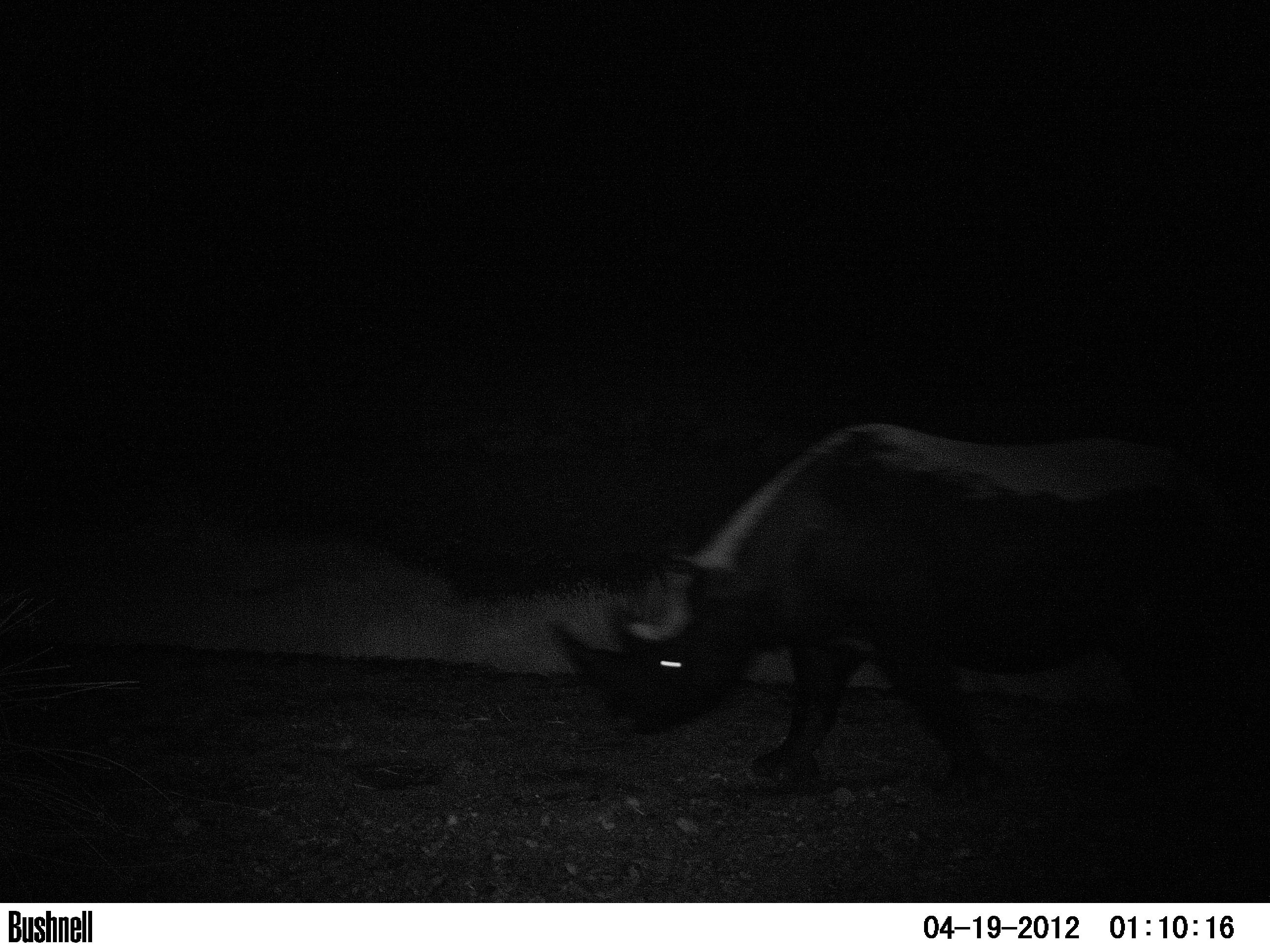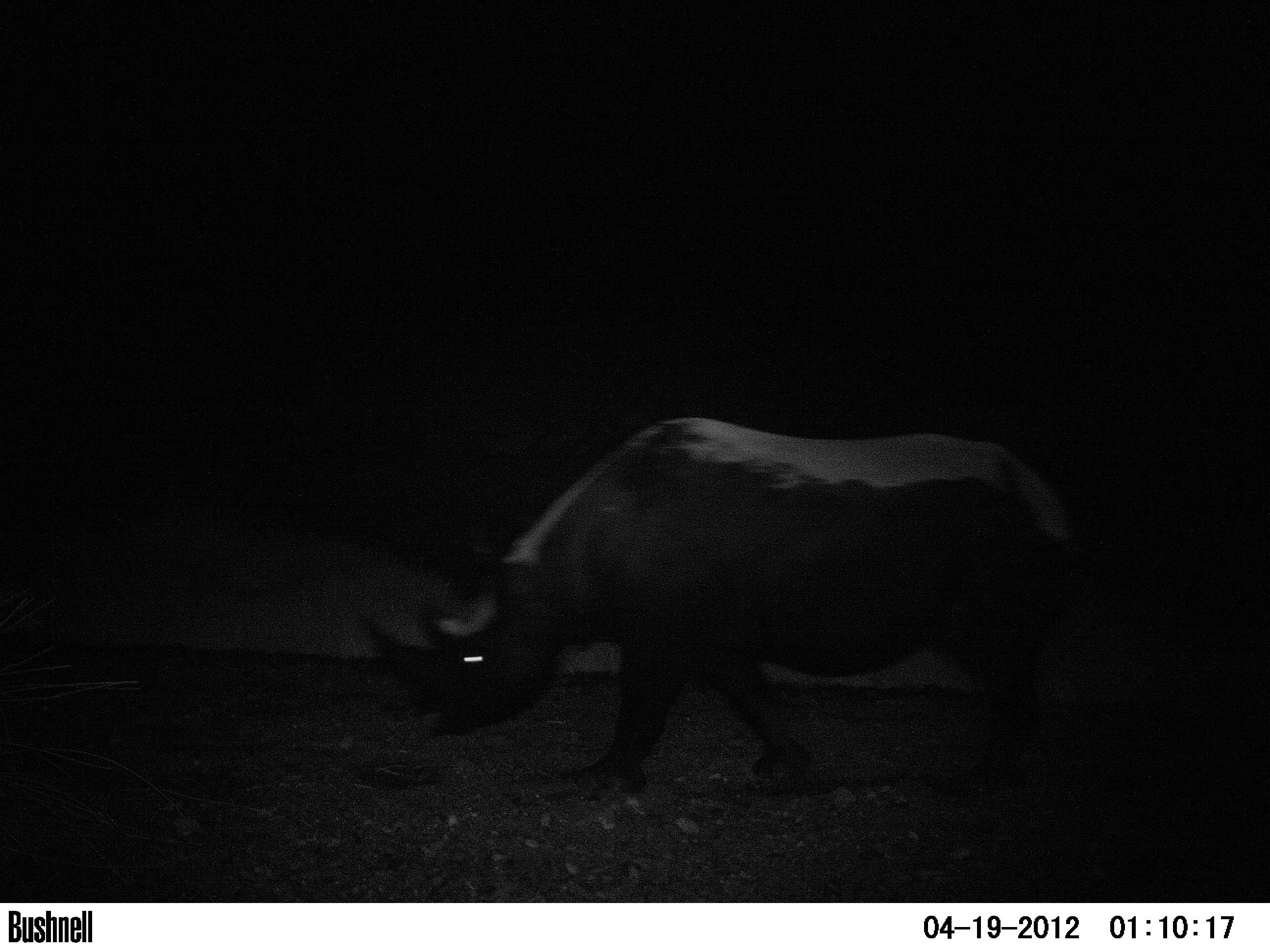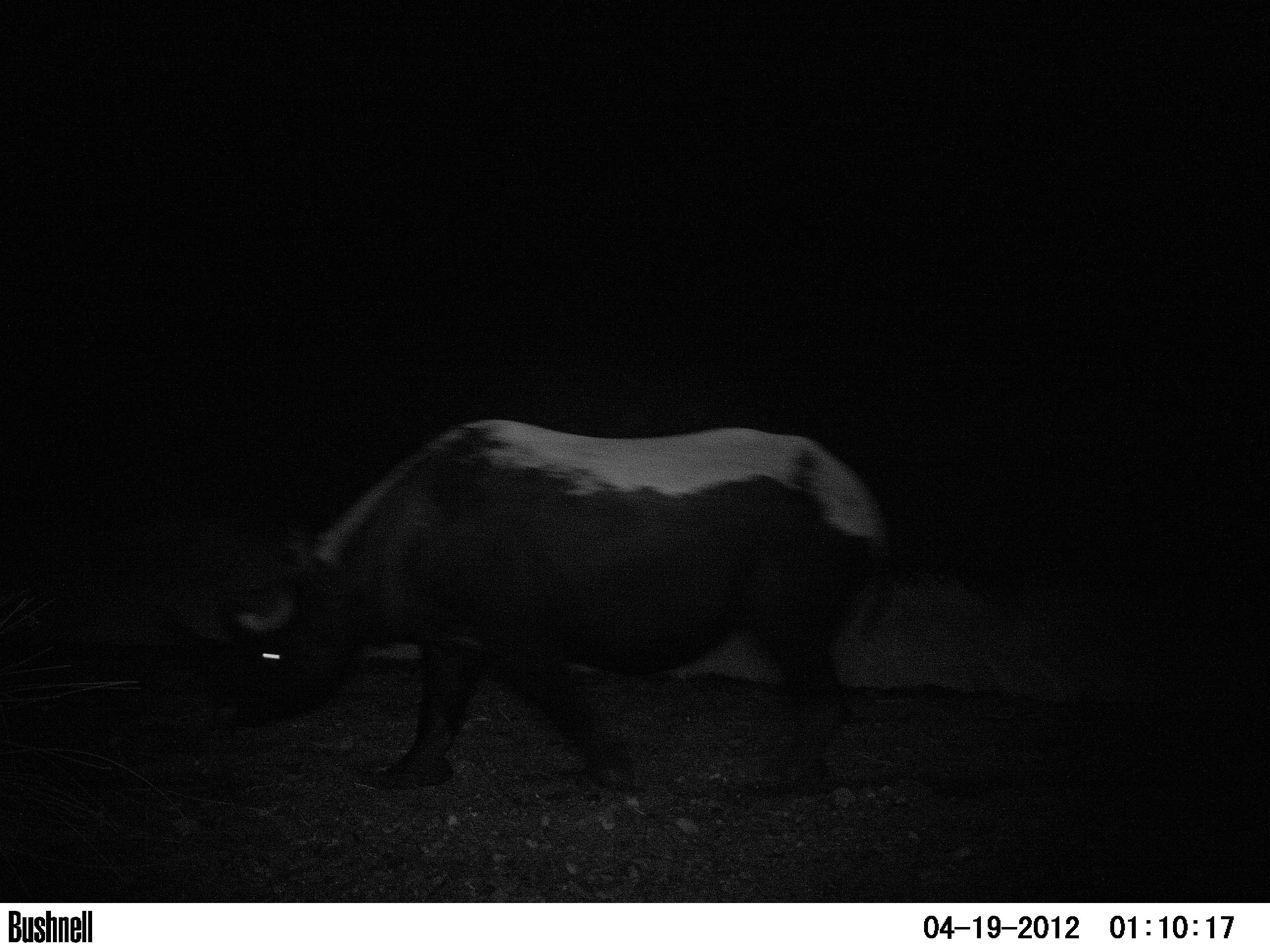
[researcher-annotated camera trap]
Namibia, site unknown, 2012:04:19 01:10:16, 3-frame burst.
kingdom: Animalia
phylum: Chordata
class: Mammalia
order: Perissodactyla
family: Rhinocerotidae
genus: Diceros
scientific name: Diceros bicornis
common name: black rhinoceros